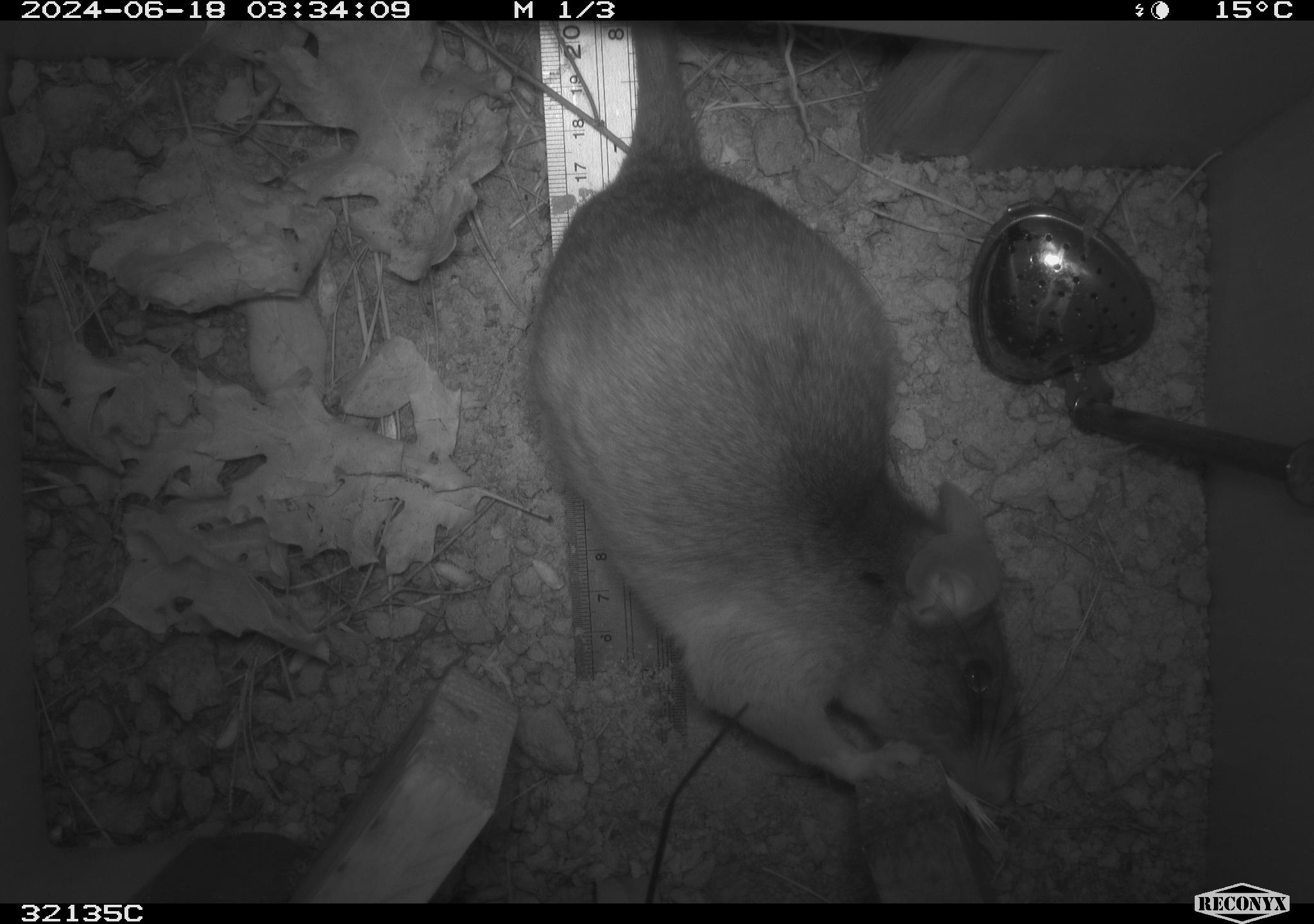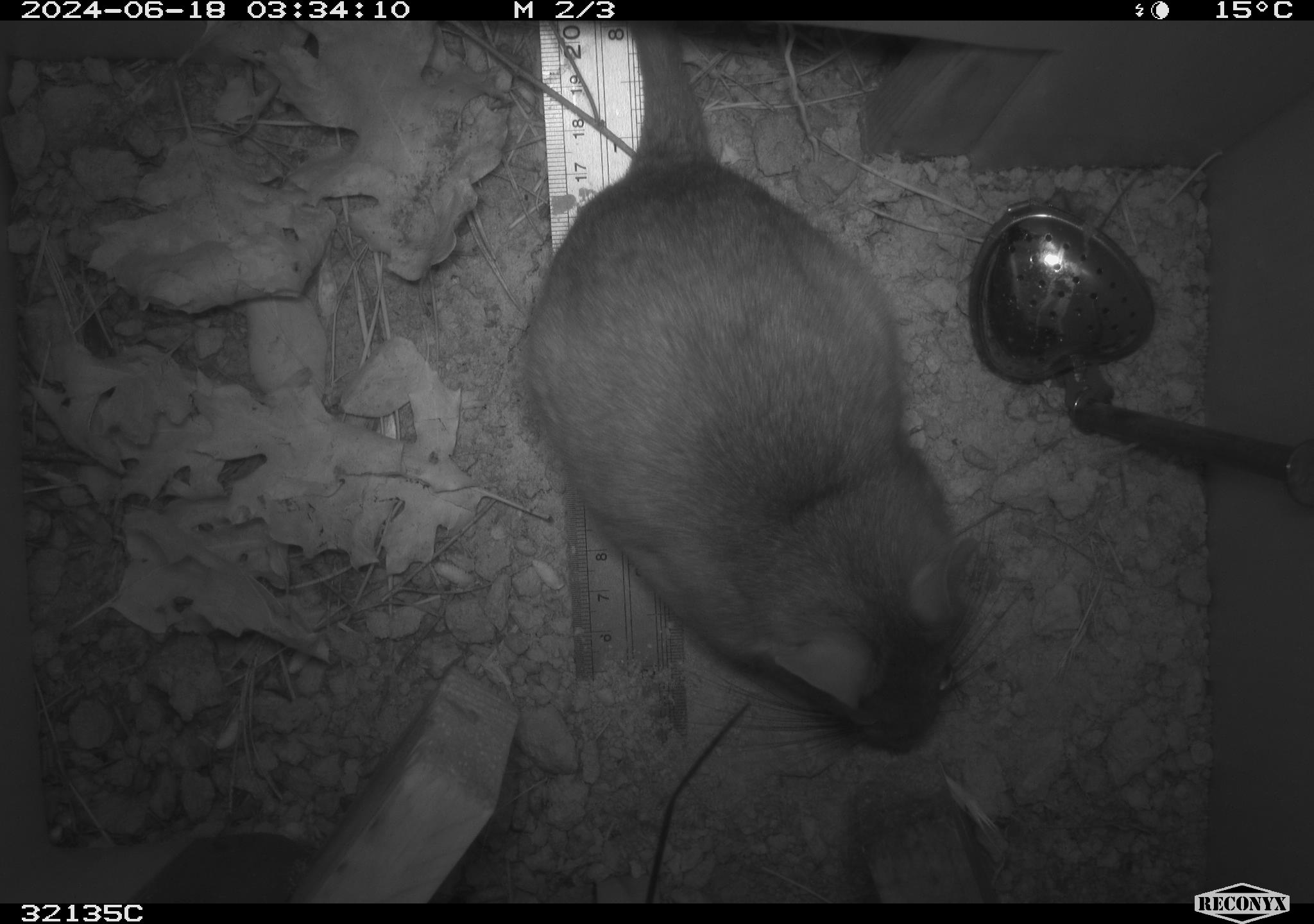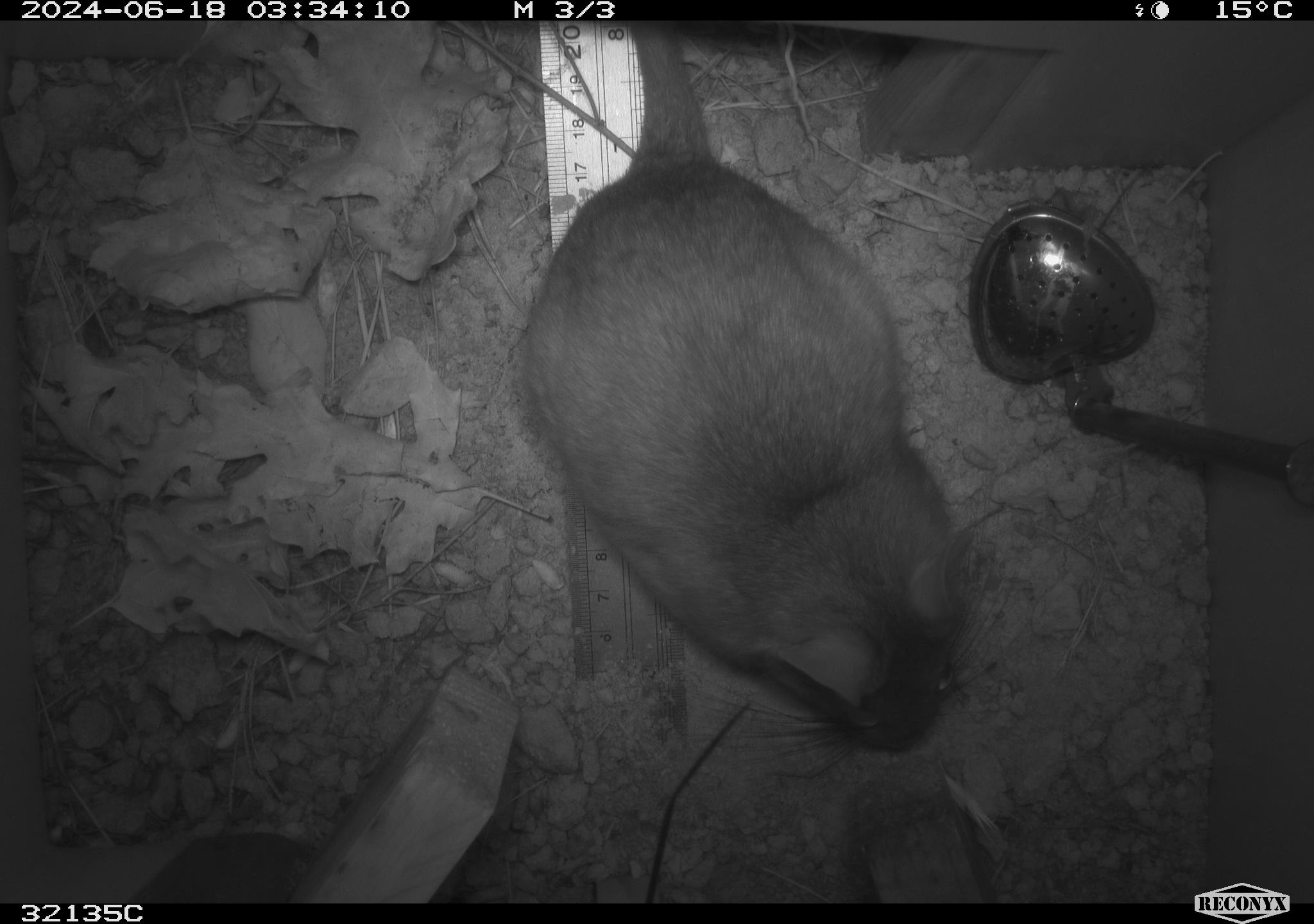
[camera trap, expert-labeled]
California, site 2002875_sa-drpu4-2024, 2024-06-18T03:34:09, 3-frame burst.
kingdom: Animalia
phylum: Chordata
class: Mammalia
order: Rodentia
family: Cricetidae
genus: Neotoma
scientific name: Neotoma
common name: pack rat or woodrat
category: neotoma species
Neotoma species (pack rat or woodrat) (Neotoma).